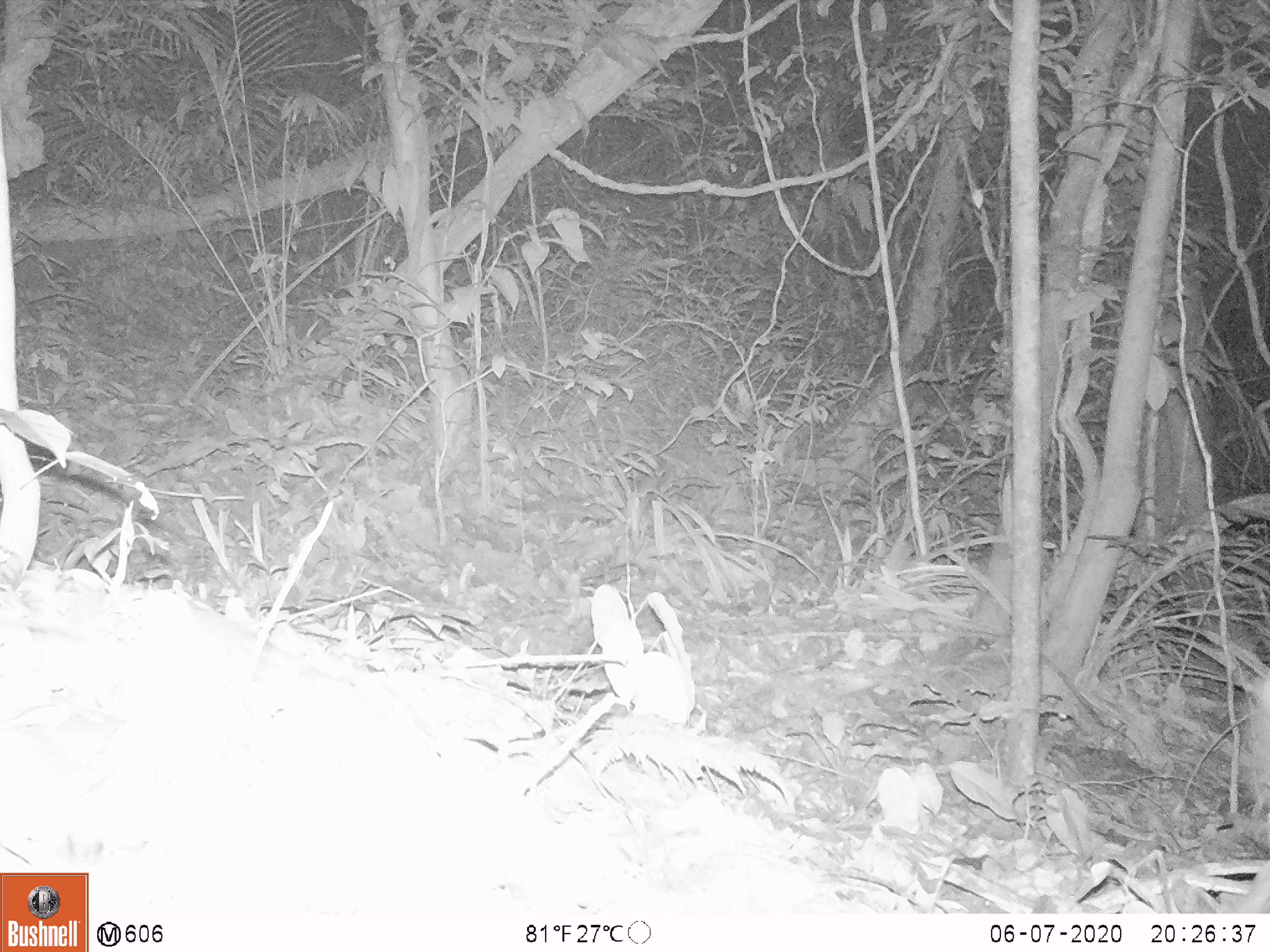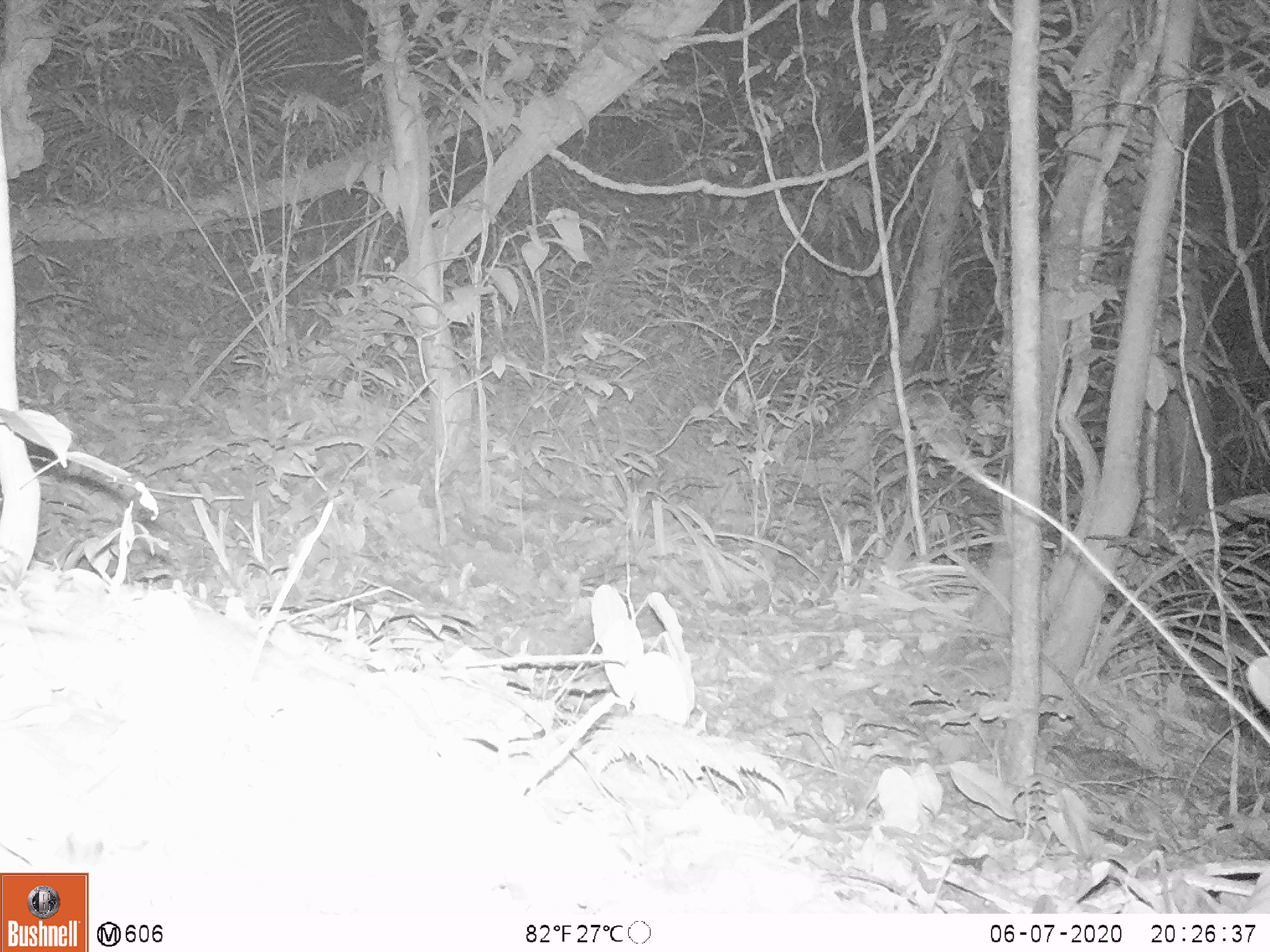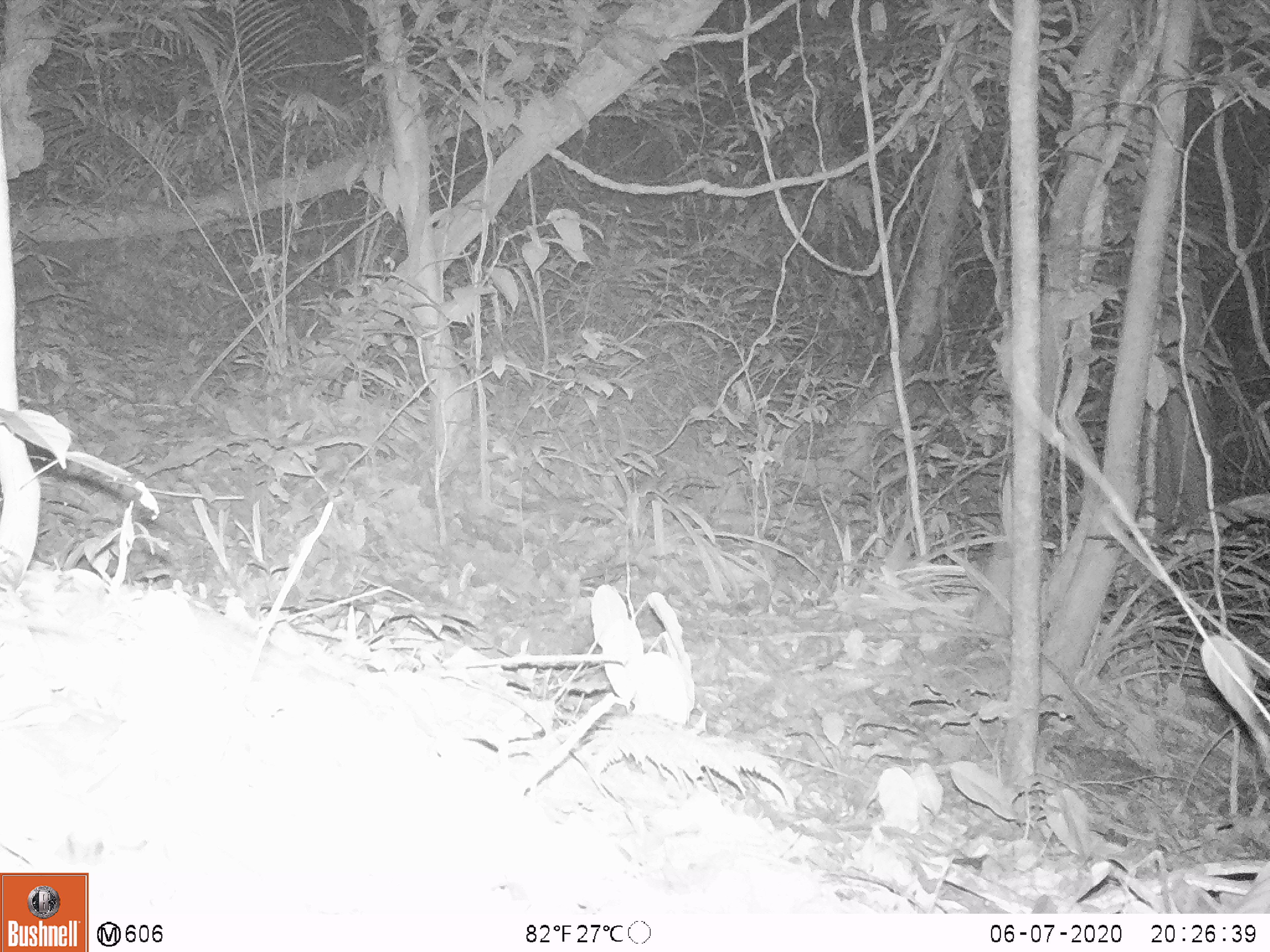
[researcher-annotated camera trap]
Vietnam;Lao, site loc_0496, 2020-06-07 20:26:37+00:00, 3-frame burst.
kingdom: Animalia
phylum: Chordata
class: Mammalia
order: Artiodactyla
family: Bovidae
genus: Capricornis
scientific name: Capricornis sumatraensis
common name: chinese serow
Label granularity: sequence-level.